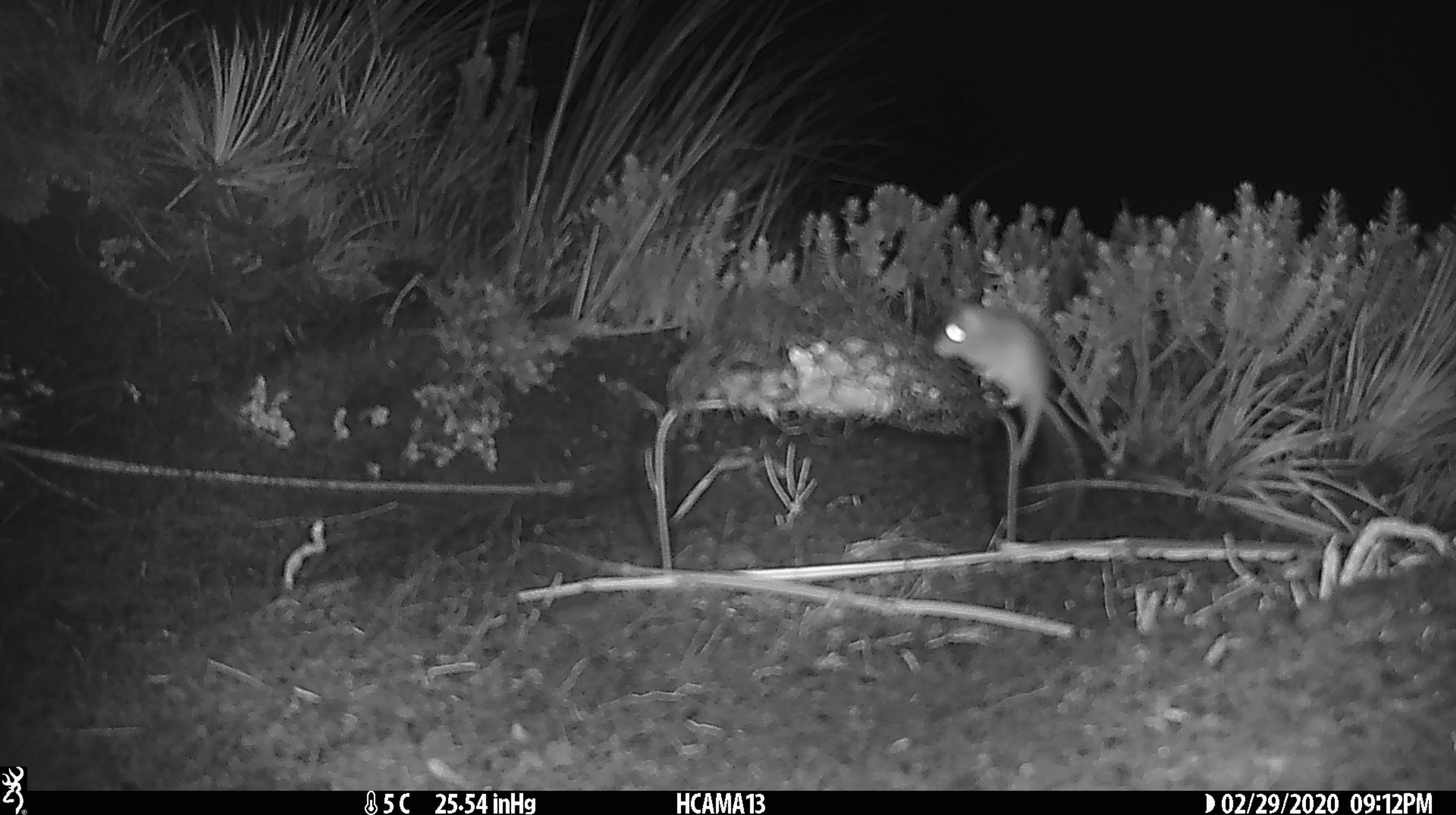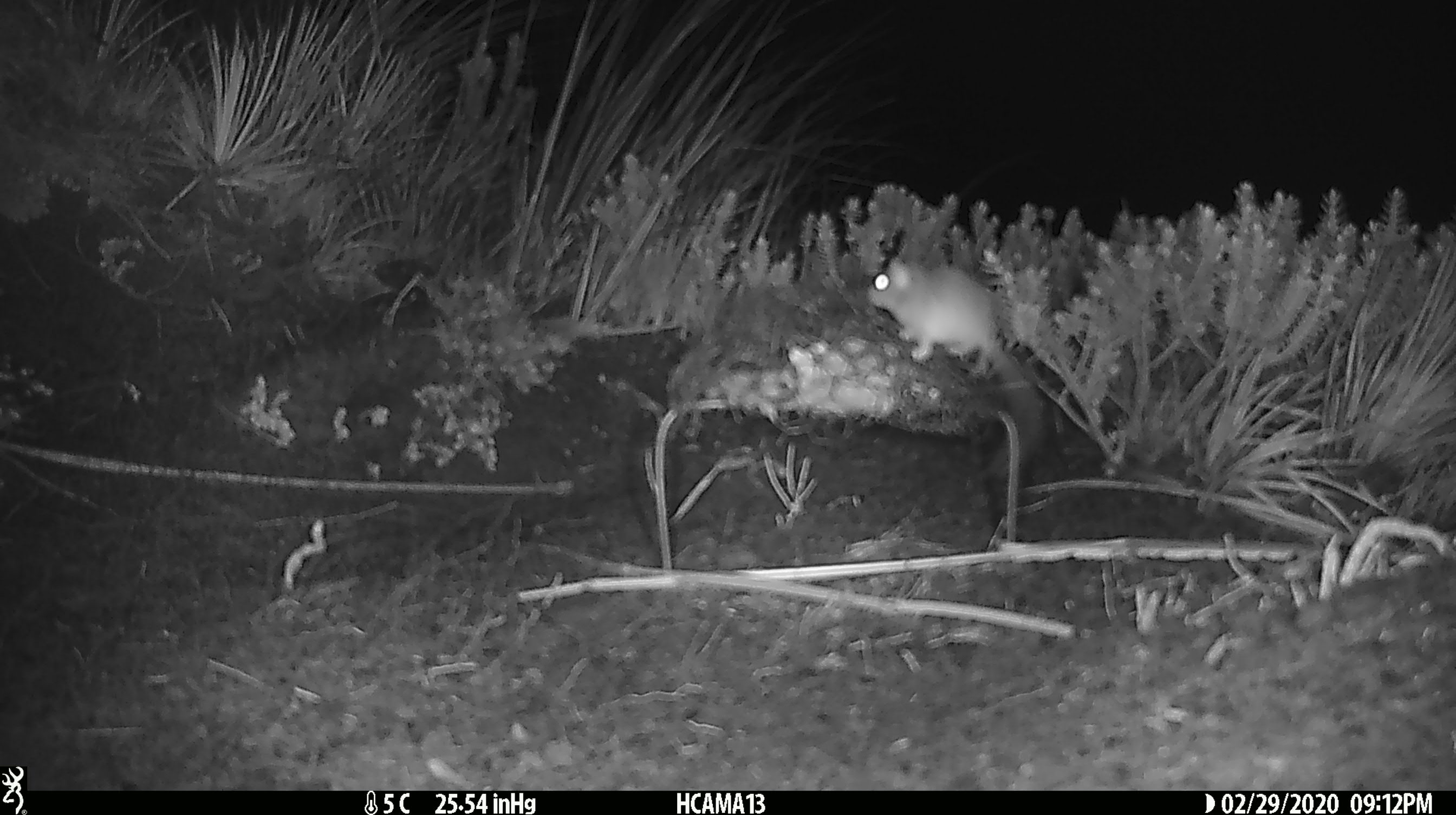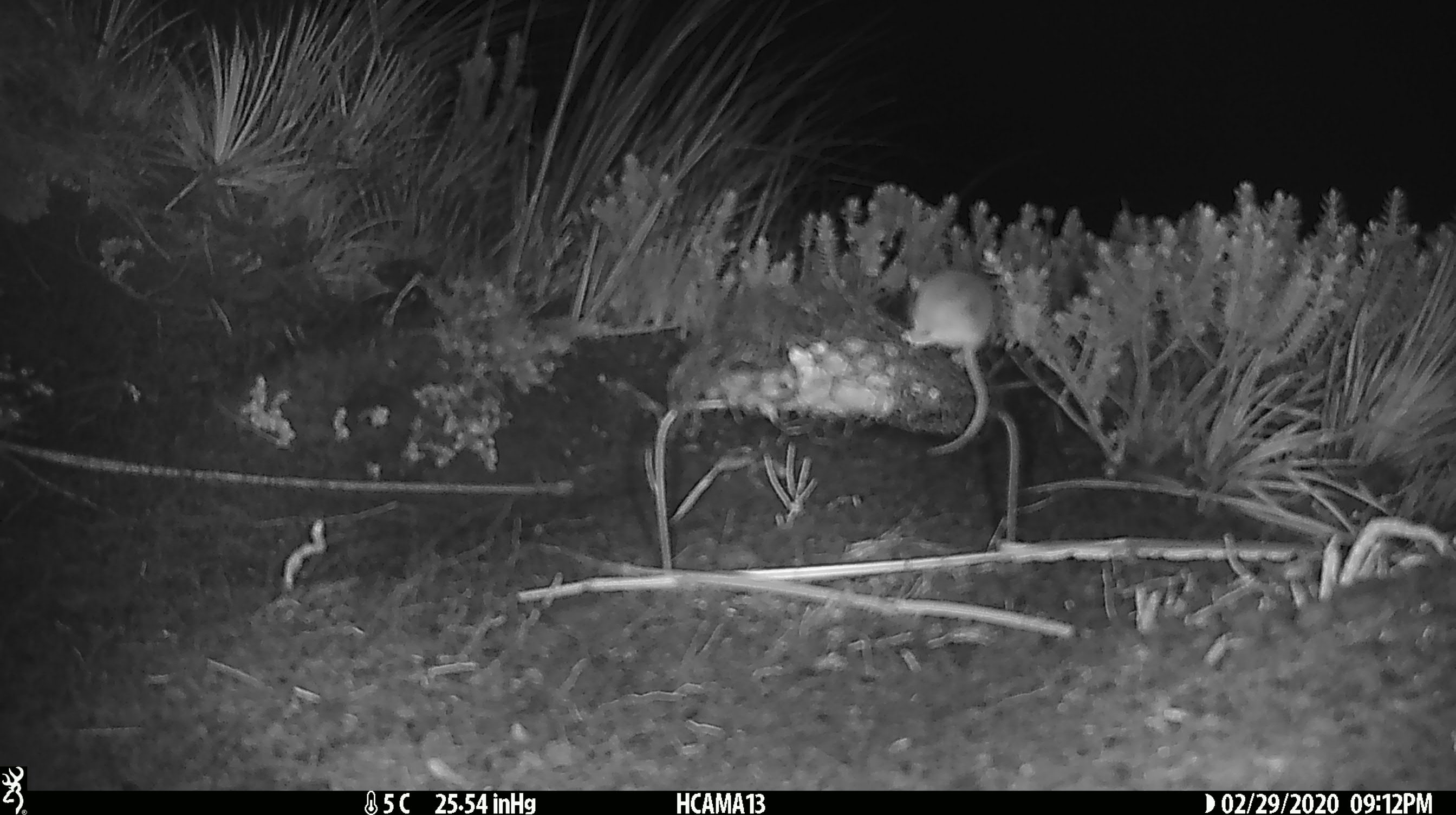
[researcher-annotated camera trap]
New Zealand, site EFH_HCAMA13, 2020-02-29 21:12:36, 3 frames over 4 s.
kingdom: Animalia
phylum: Chordata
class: Mammalia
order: Rodentia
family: Muridae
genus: Mus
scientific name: Mus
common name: mouse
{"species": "mouse (Mus)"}